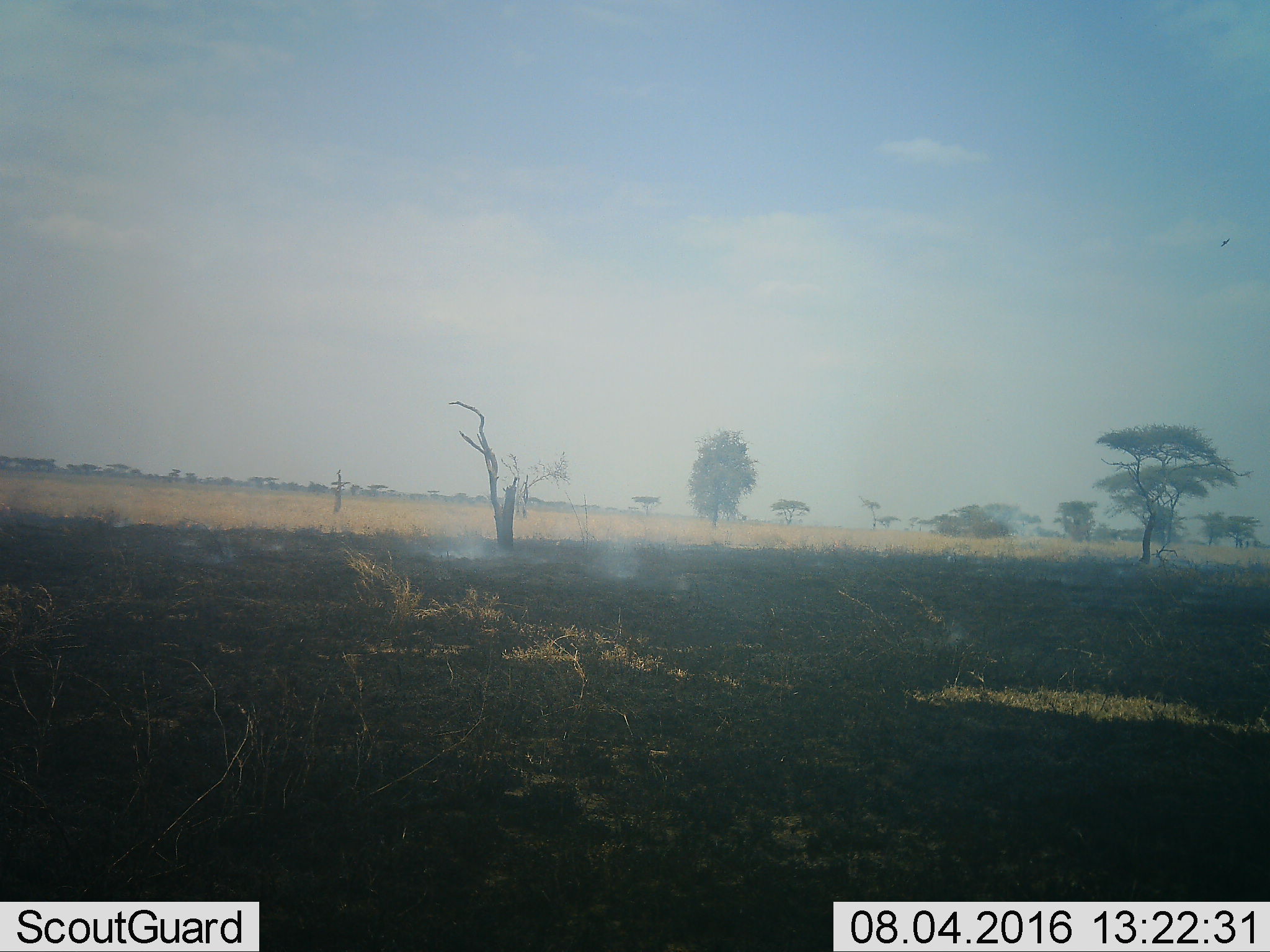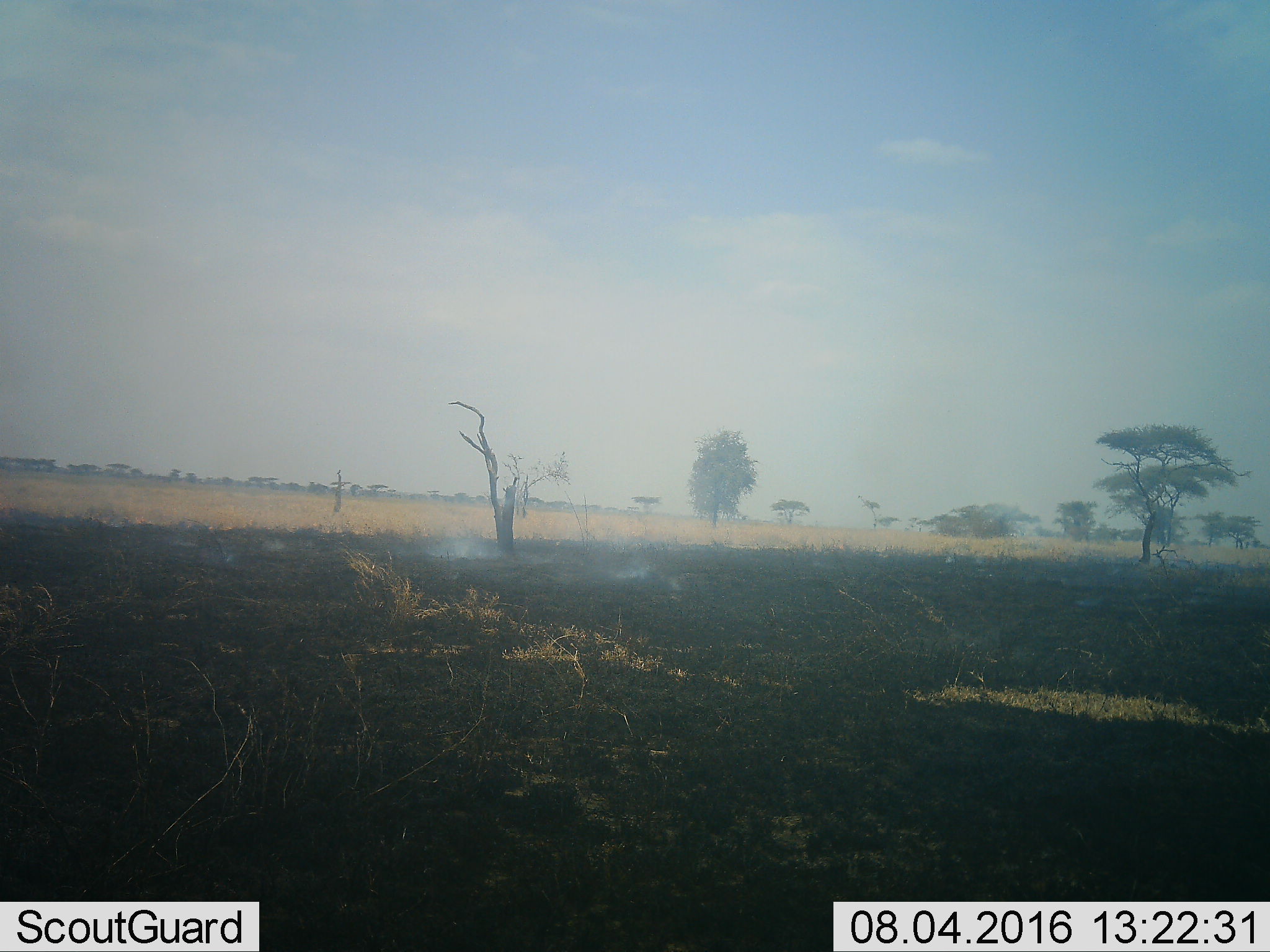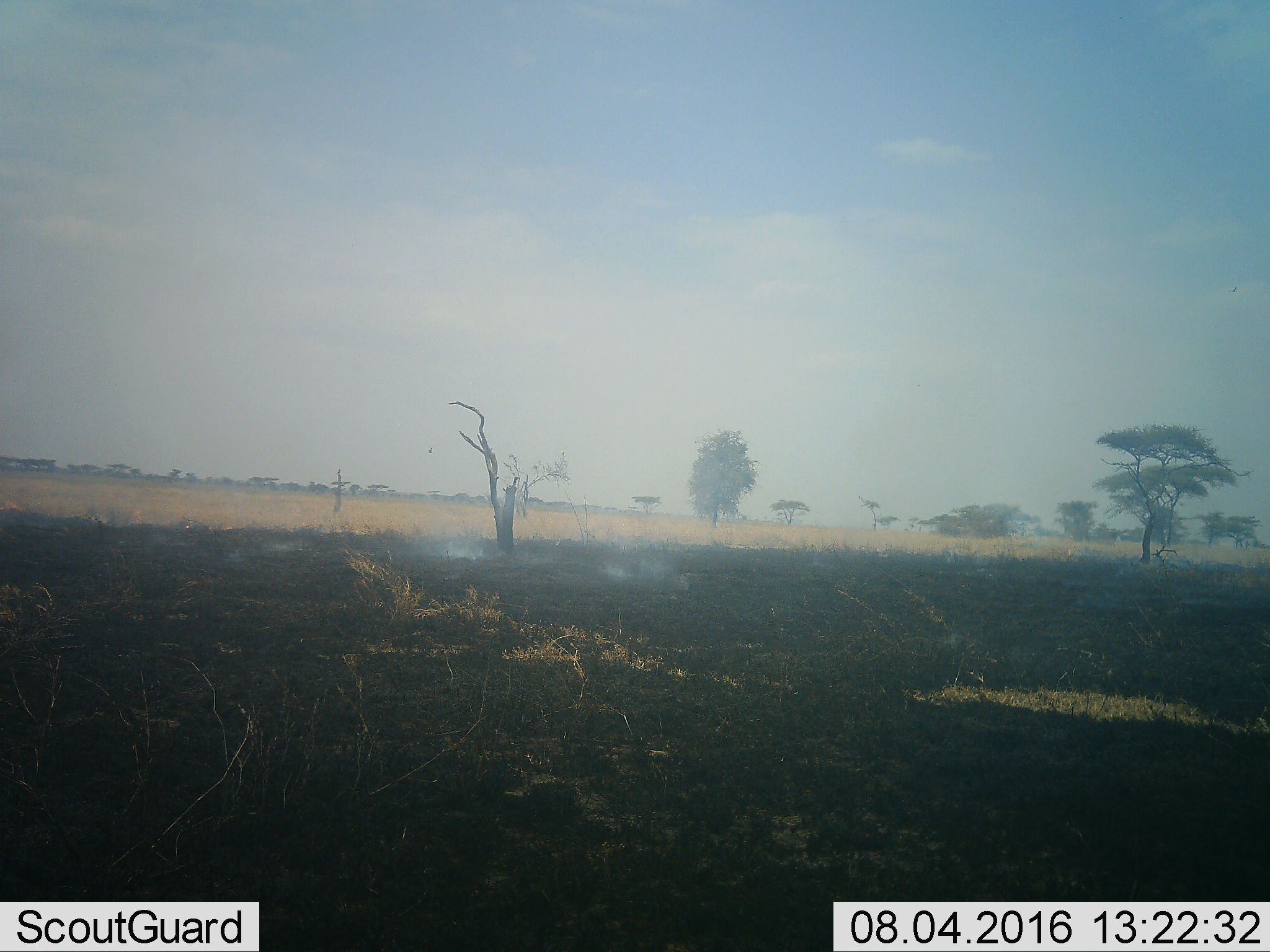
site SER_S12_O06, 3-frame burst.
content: unidentified animal